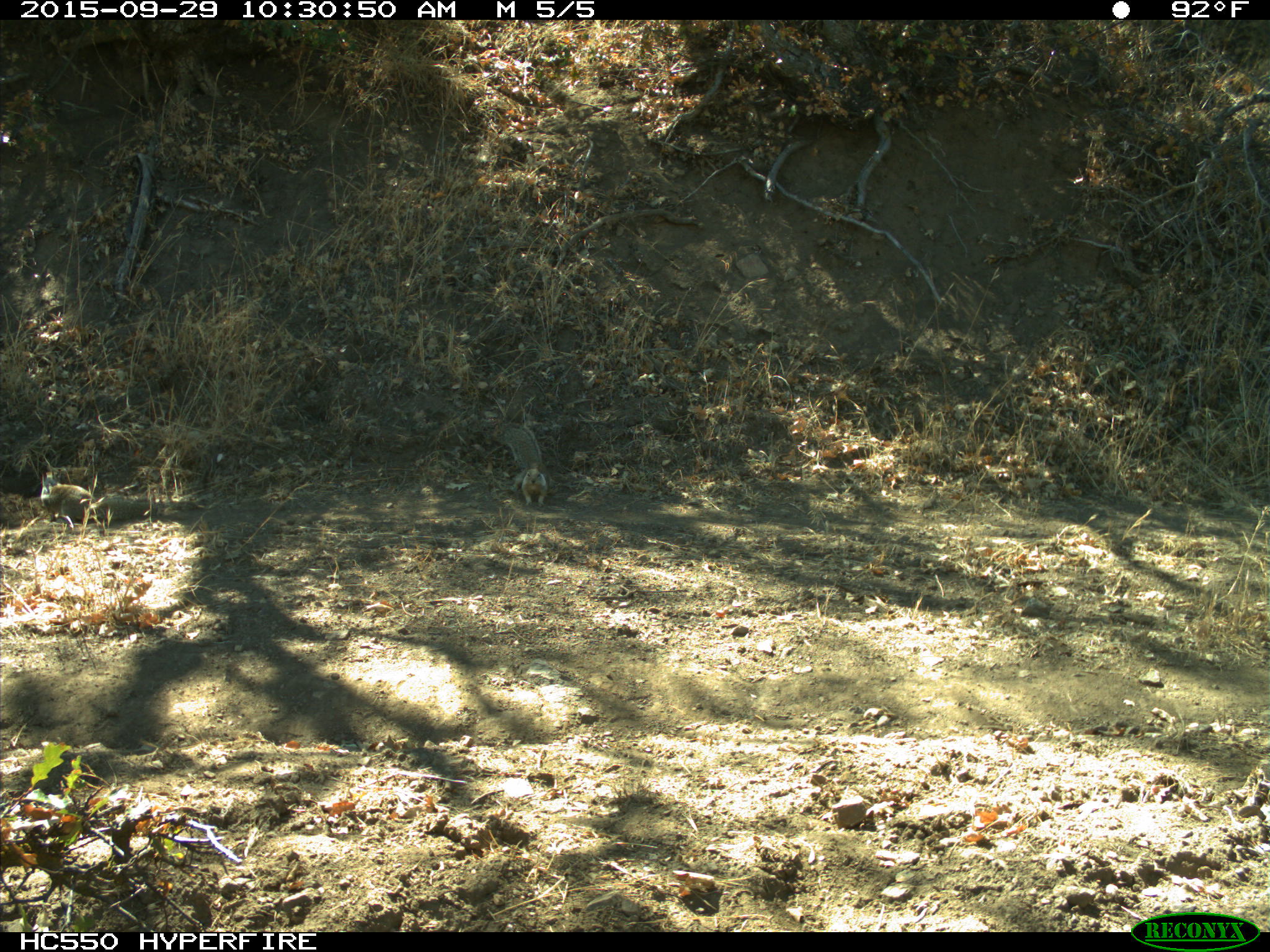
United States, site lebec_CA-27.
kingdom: Animalia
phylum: Chordata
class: Mammalia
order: Rodentia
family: Sciuridae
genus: Otospermophilus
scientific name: Otospermophilus beecheyi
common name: california ground squirrel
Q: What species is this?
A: Otospermophilus beecheyi (california ground squirrel).